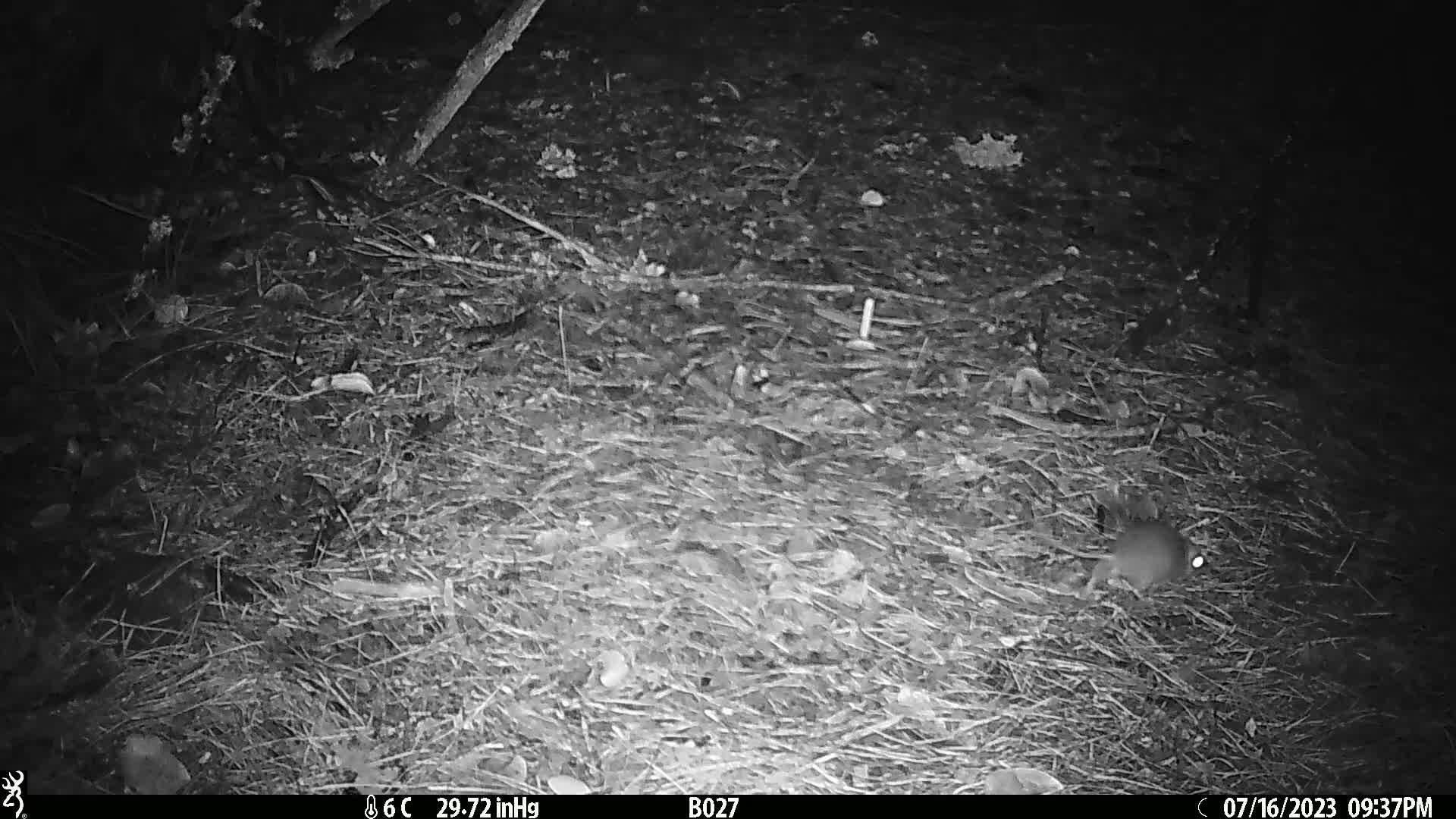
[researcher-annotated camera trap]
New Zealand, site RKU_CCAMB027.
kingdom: Animalia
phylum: Chordata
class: Mammalia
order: Rodentia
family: Muridae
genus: Rattus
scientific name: Rattus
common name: rat